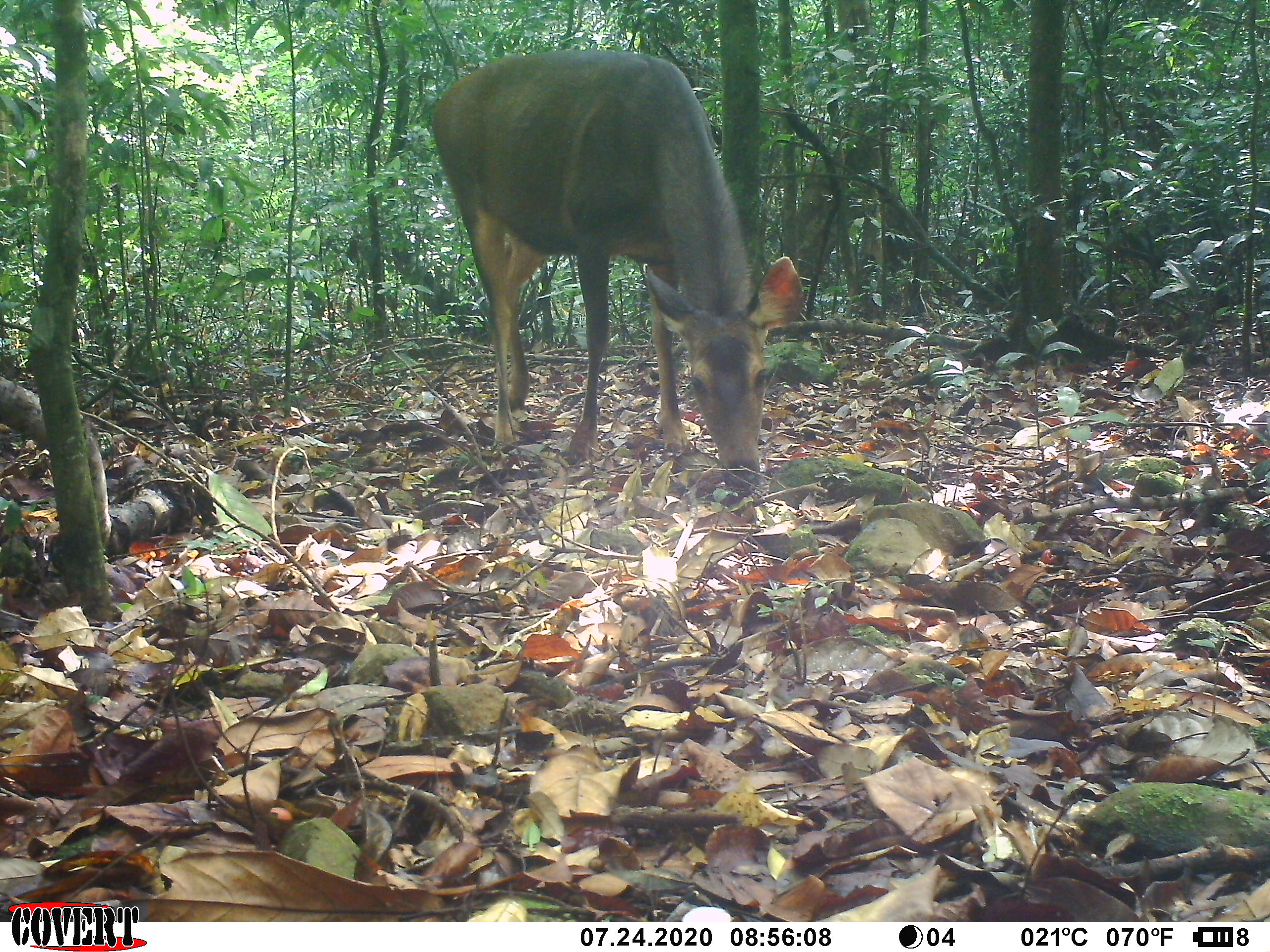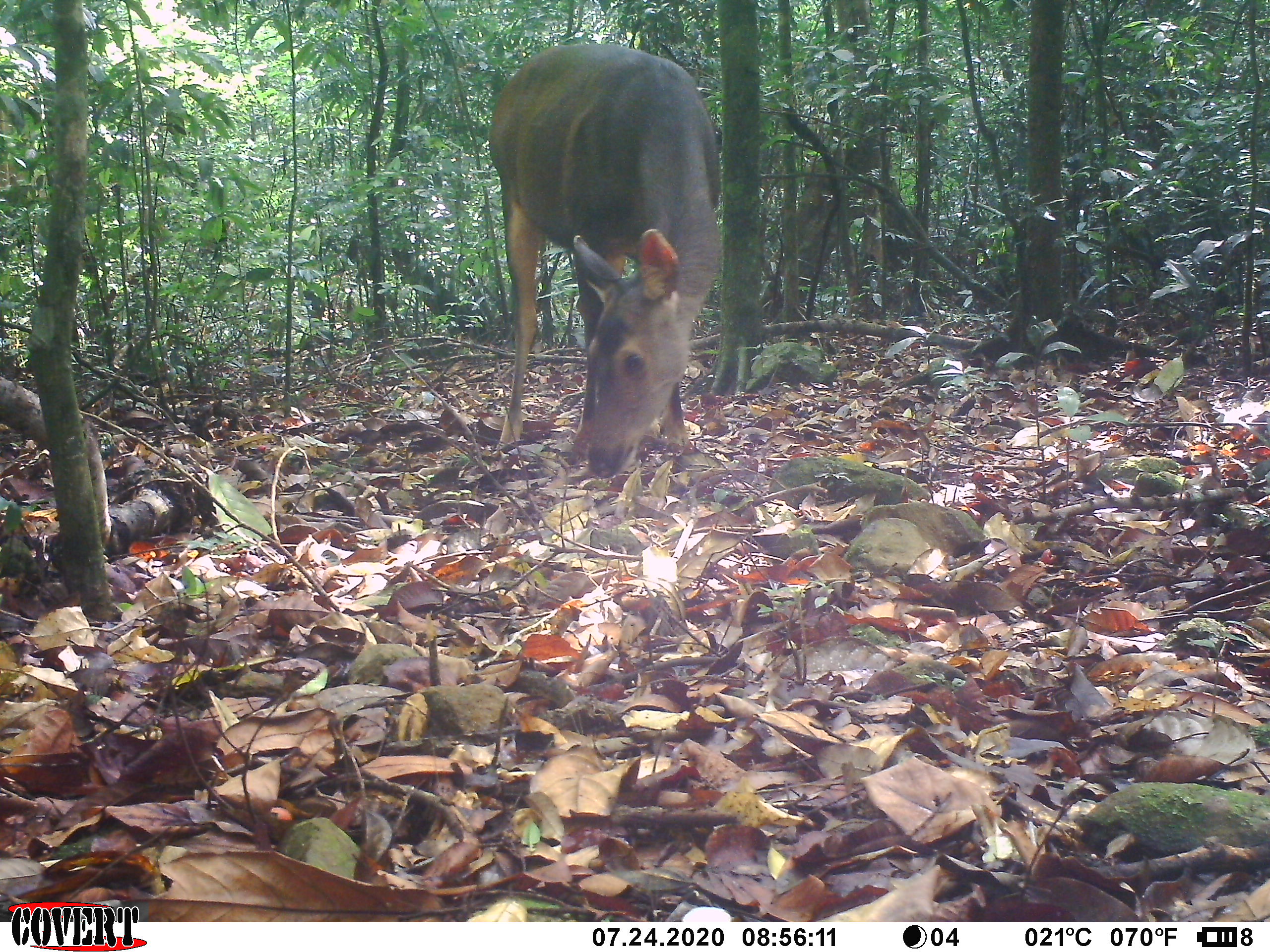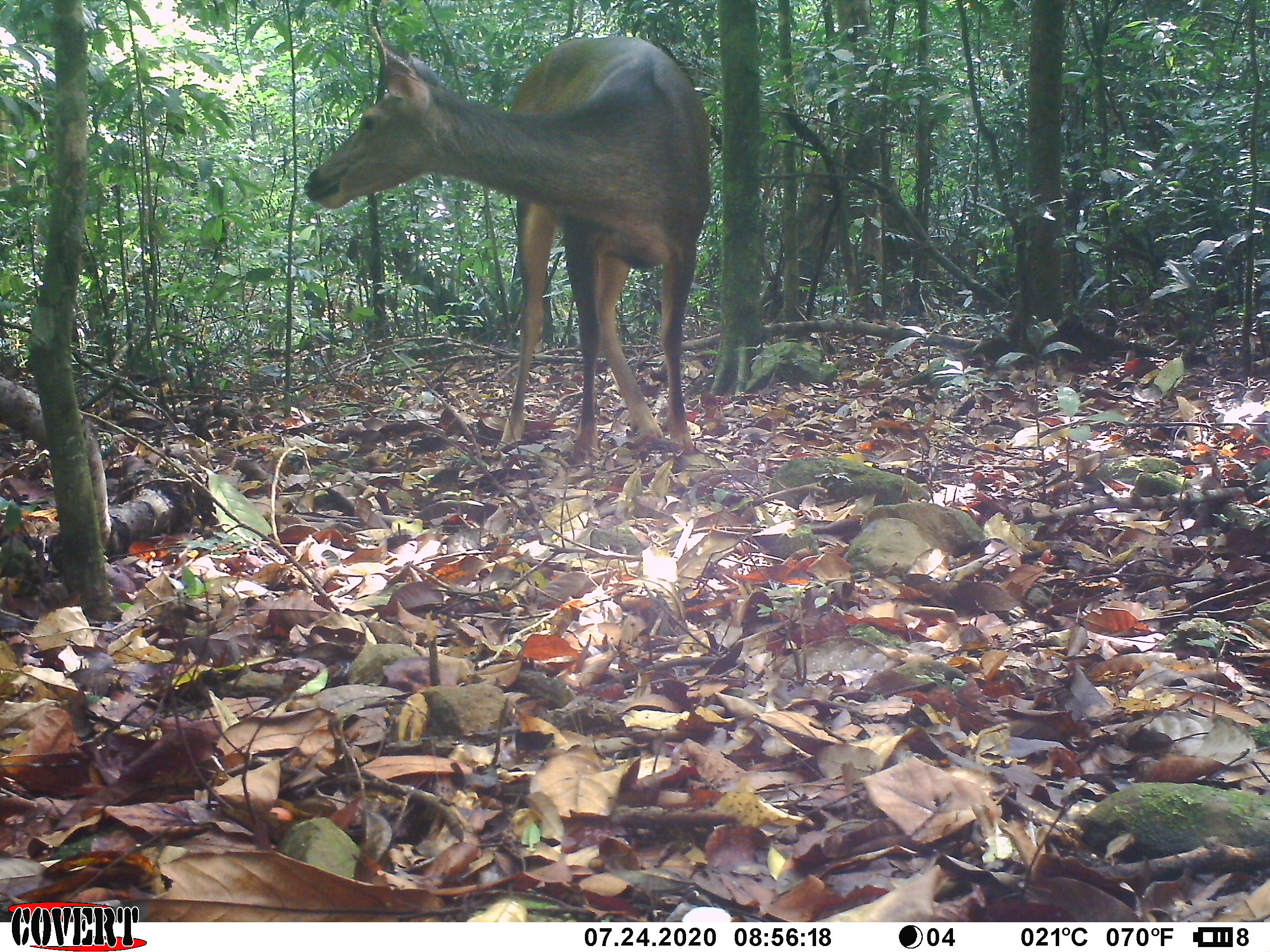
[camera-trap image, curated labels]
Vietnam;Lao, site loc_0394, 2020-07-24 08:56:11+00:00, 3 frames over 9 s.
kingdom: Animalia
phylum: Chordata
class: Mammalia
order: Artiodactyla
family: Cervidae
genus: Rusa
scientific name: Rusa unicolor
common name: sambar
Sambar (Rusa unicolor). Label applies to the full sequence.